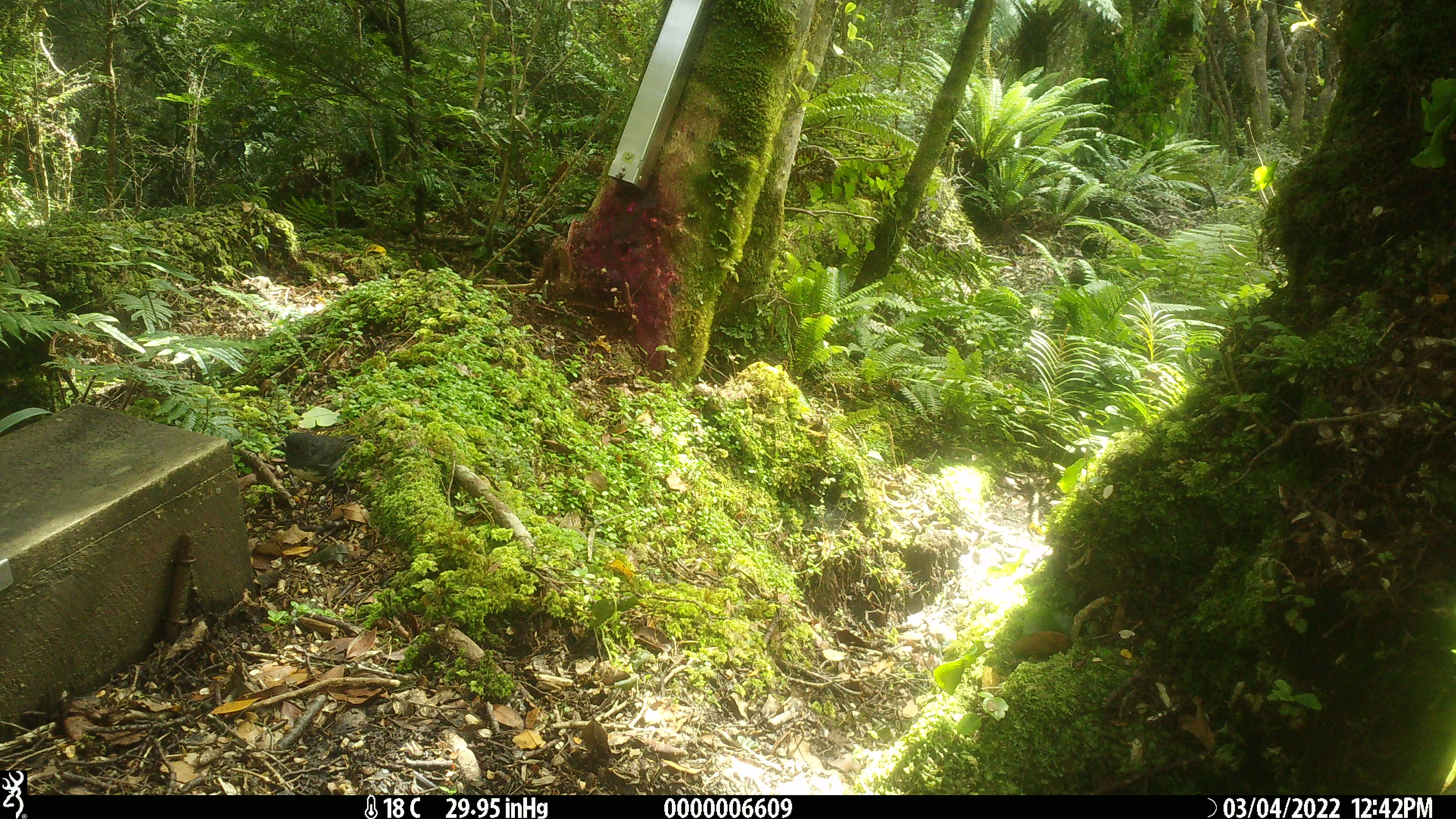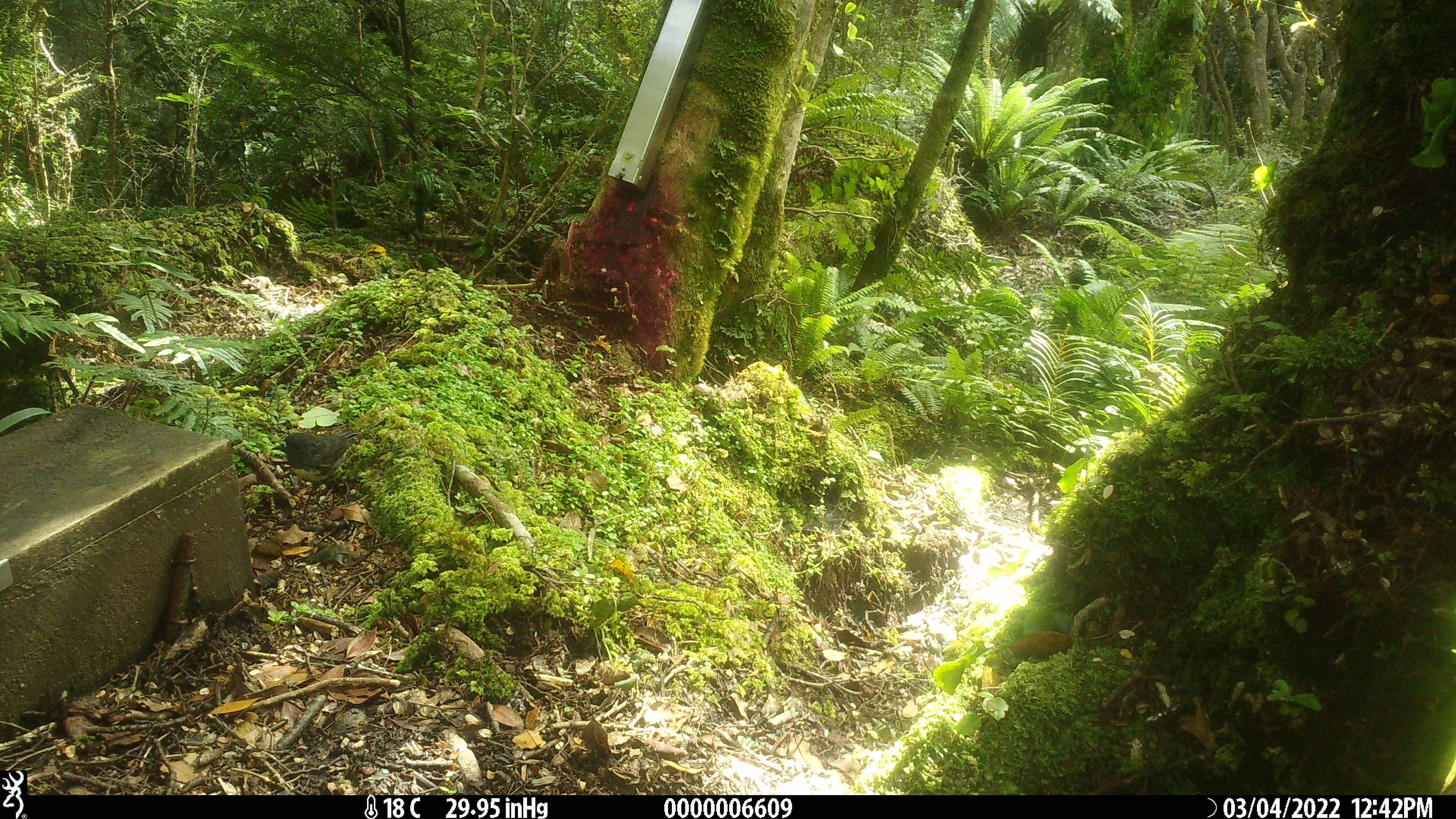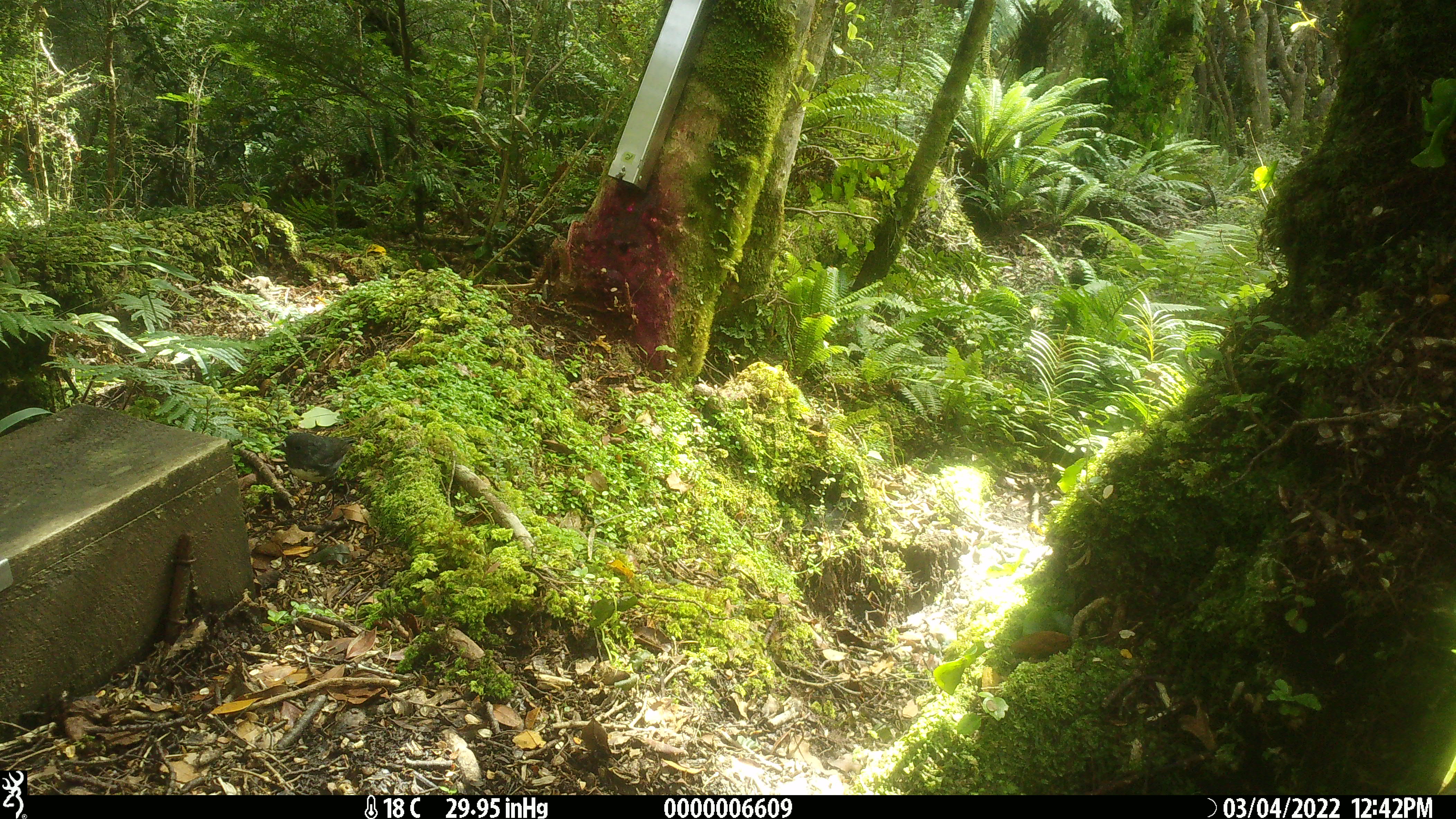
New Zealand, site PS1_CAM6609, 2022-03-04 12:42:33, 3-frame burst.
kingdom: Animalia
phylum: Chordata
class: Aves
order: Passeriformes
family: Petroicidae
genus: Petroica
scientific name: Petroica australis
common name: new zealand robin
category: robin